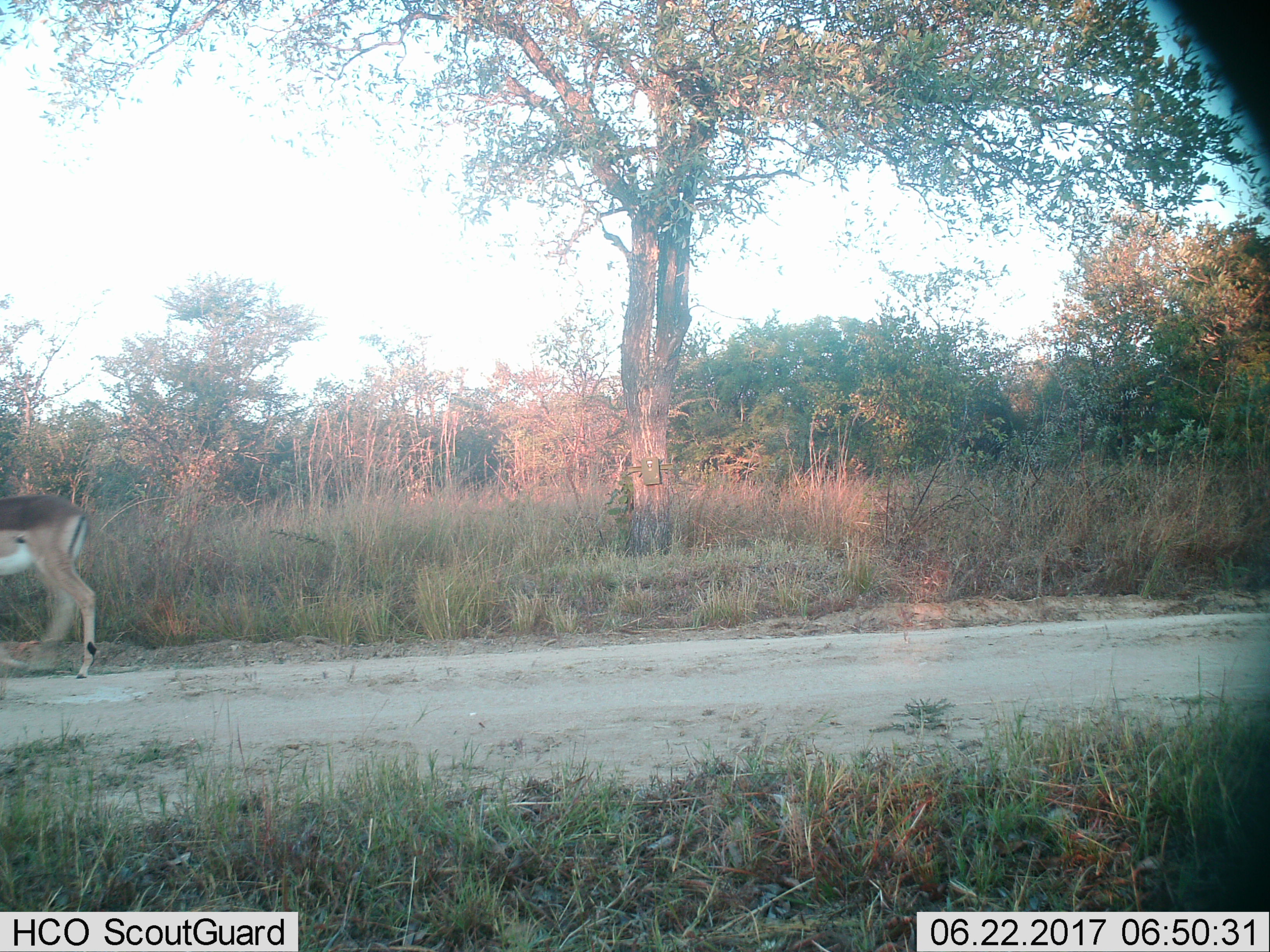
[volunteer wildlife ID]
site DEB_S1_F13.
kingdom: Animalia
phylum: Chordata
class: Mammalia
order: Artiodactyla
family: Bovidae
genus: Aepyceros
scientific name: Aepyceros melampus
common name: impala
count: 1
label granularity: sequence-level